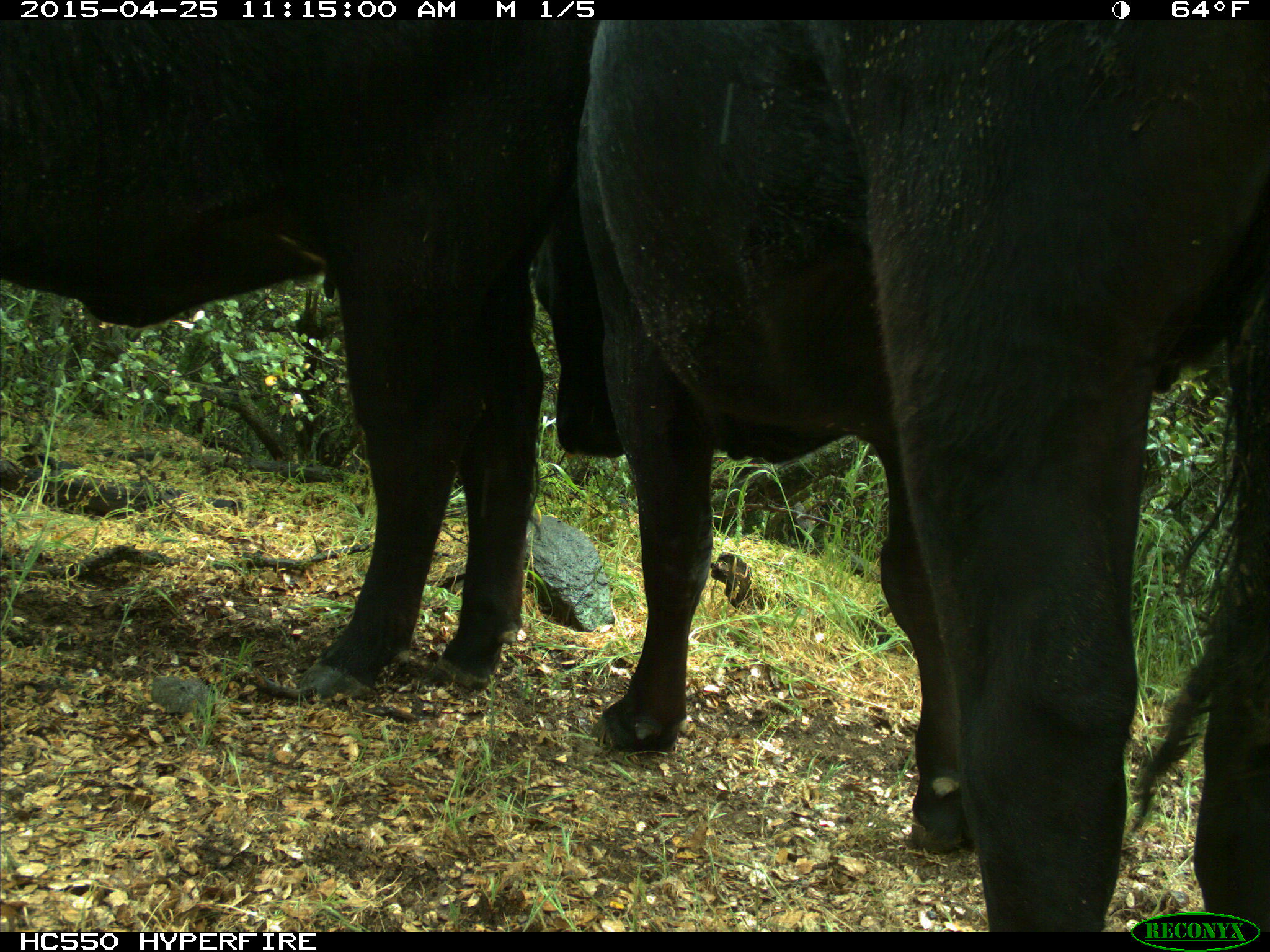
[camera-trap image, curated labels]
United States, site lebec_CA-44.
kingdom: Animalia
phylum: Chordata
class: Mammalia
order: Artiodactyla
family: Suidae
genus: Sus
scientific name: Sus scrofa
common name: wild boar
Sus scrofa (wild boar).